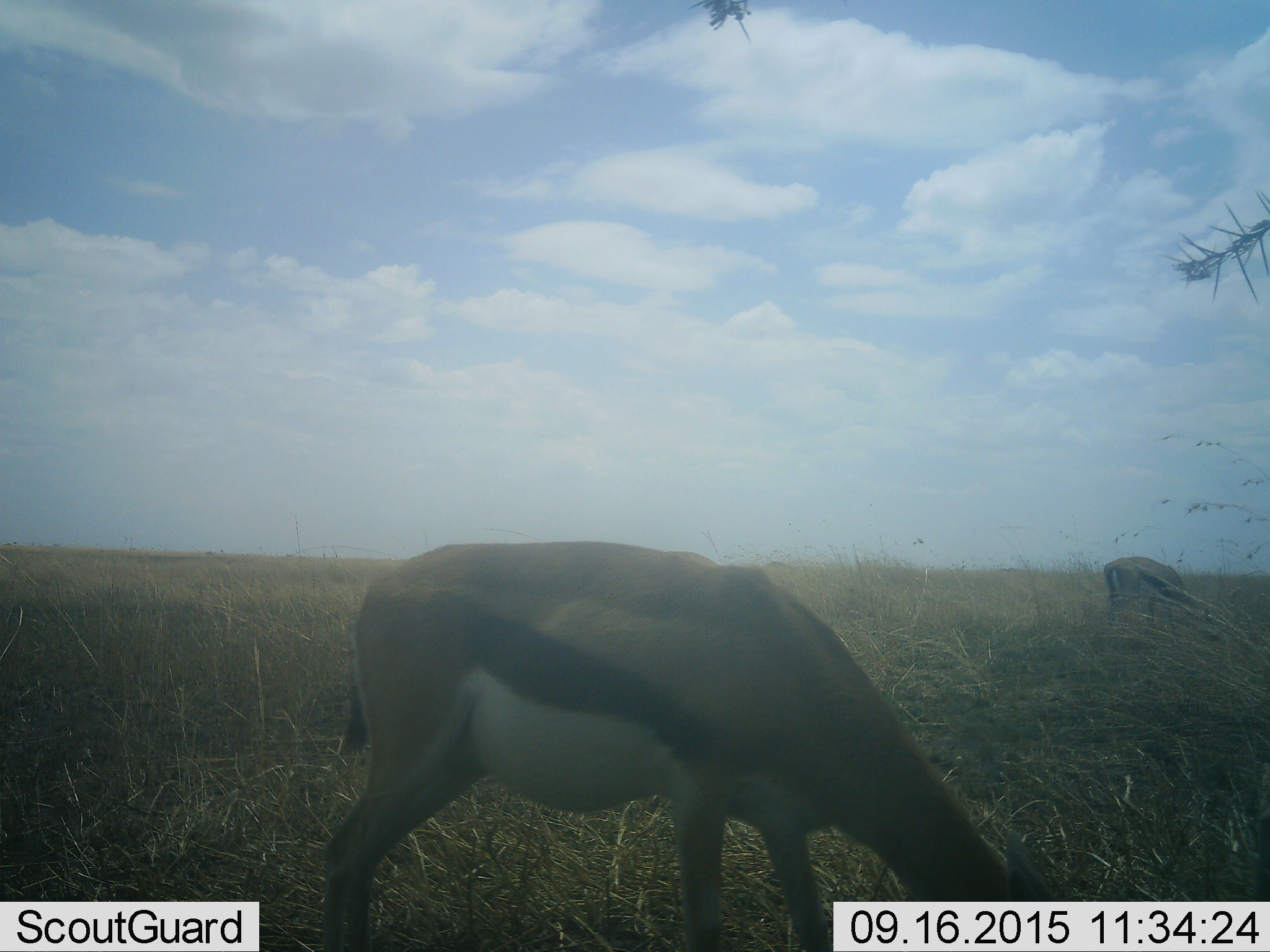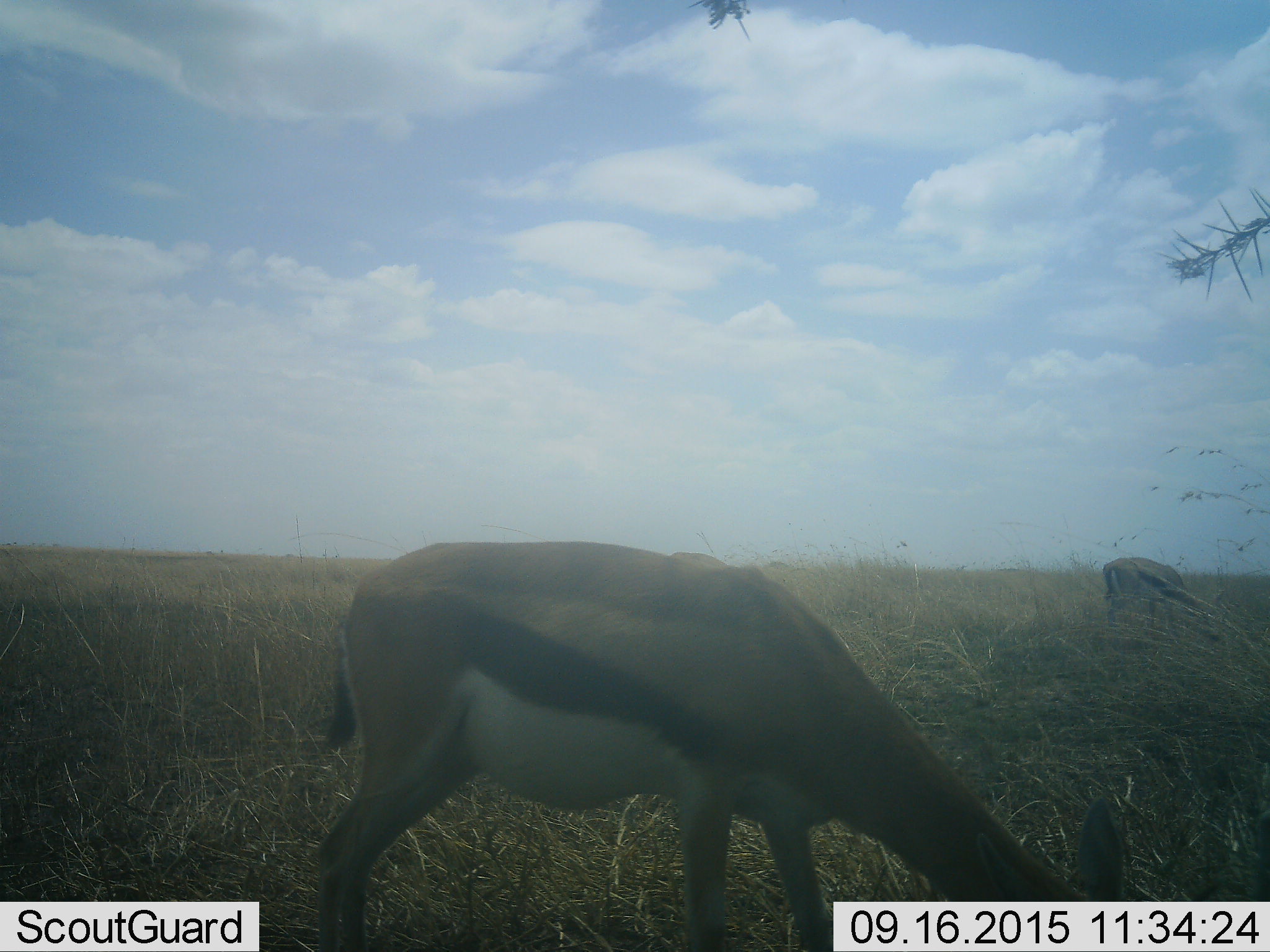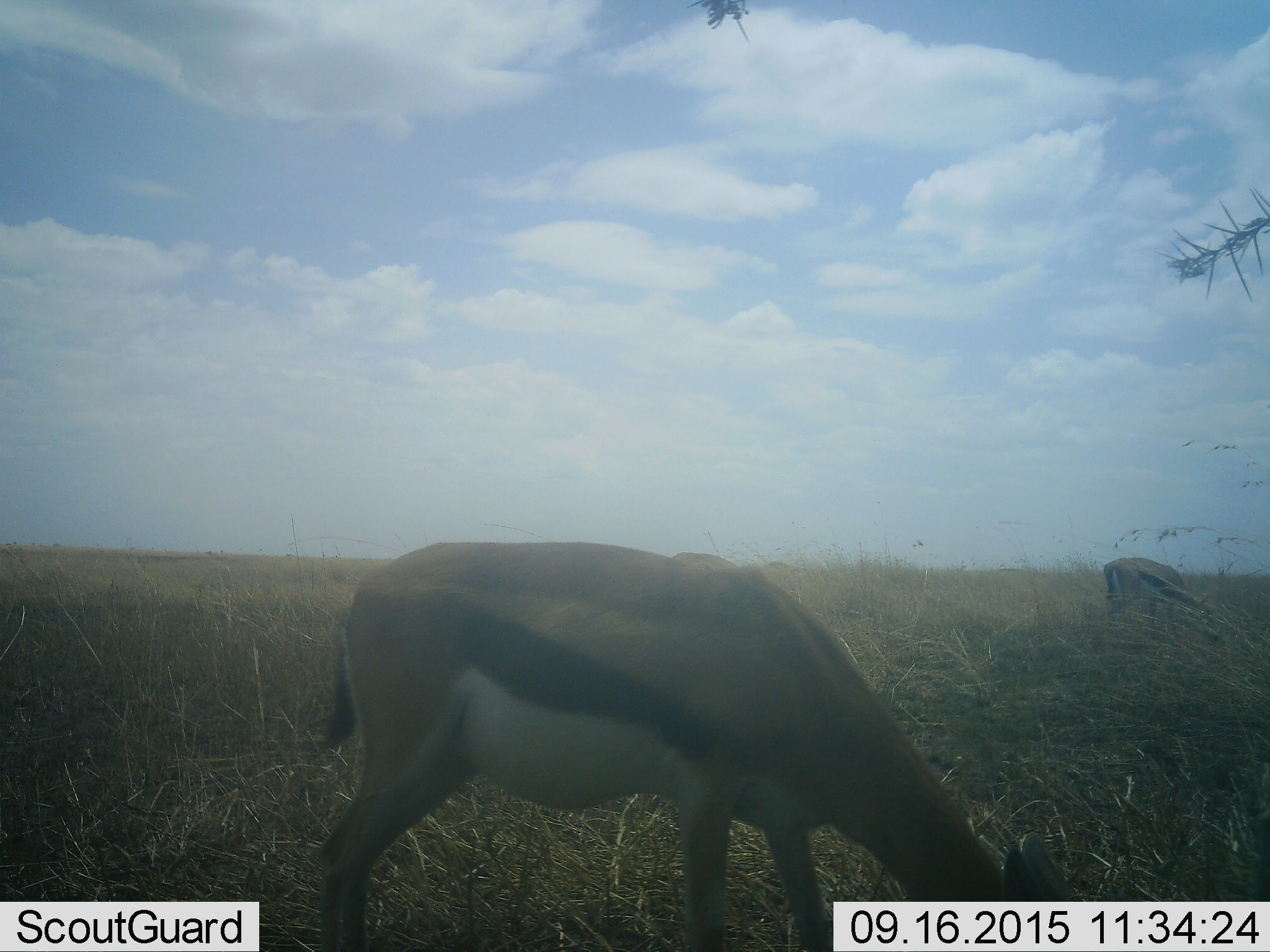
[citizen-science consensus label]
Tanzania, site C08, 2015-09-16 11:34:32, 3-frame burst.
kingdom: Animalia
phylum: Chordata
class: Mammalia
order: Artiodactyla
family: Bovidae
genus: Eudorcas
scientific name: Eudorcas thomsonii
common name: thomson's gazelle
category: gazellethomsons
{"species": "gazellethomsons (thomson's gazelle) (Eudorcas thomsonii)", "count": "2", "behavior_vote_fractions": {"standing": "19%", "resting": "0%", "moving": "0%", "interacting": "0%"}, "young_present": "0%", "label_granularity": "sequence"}